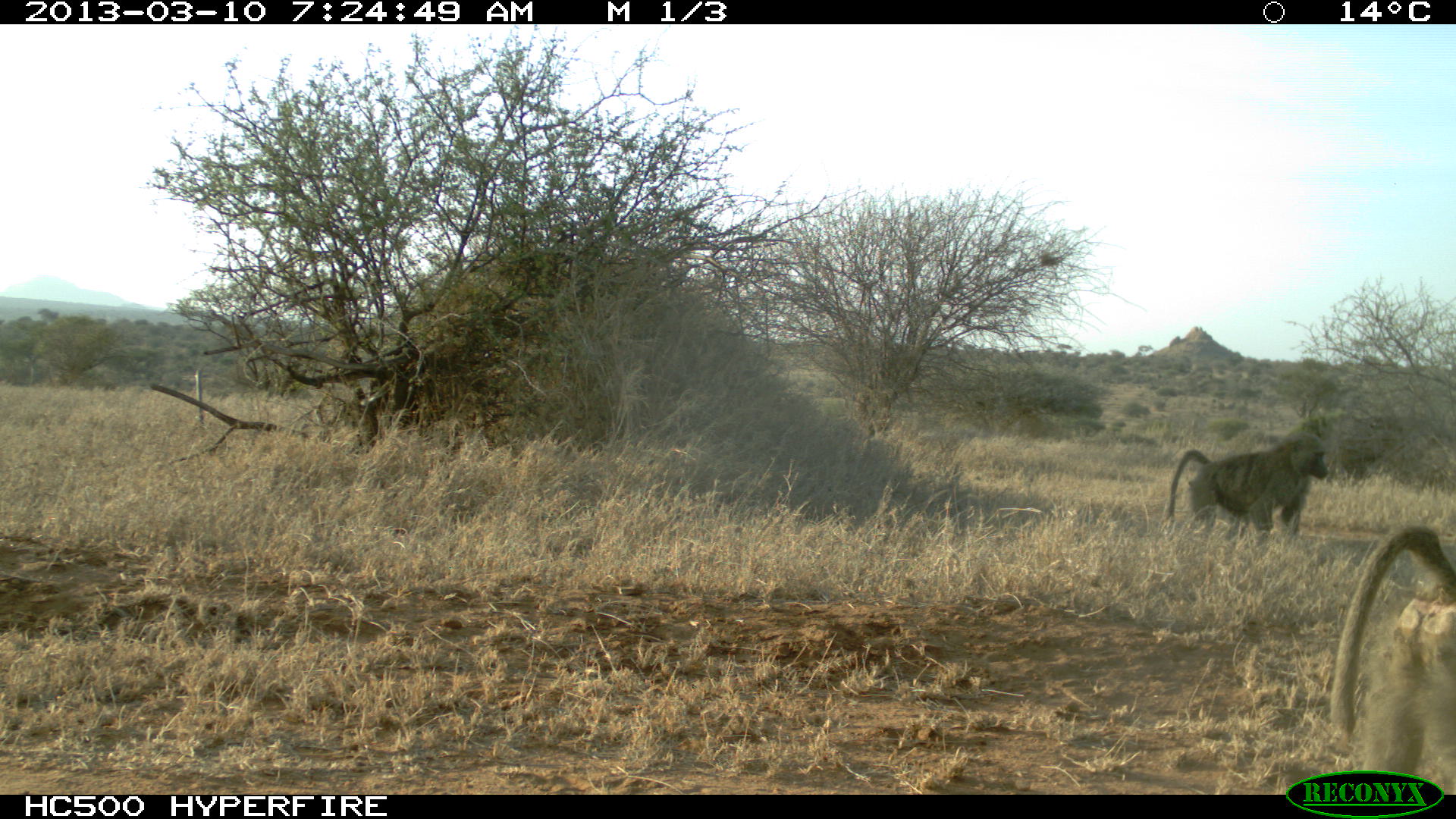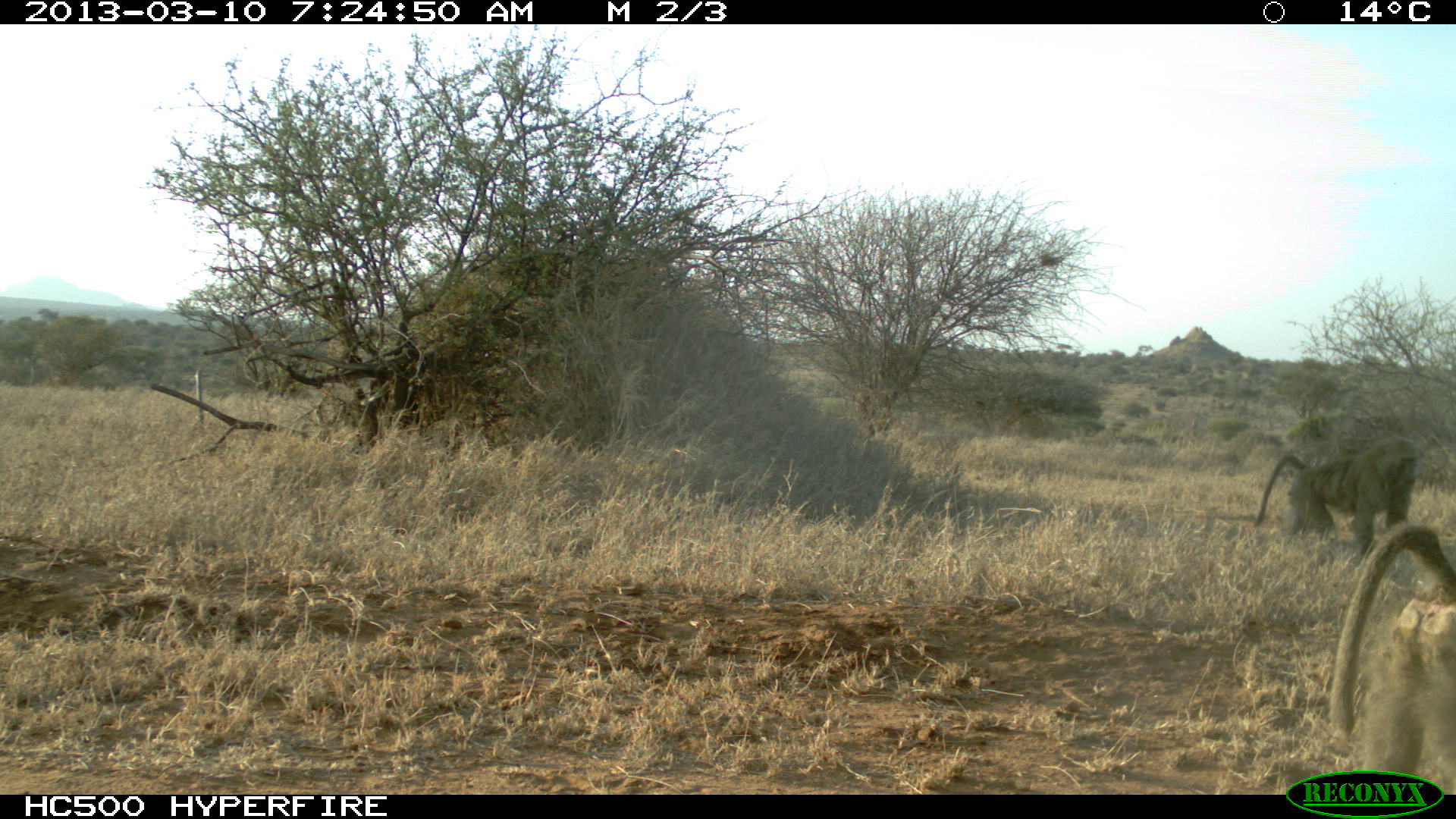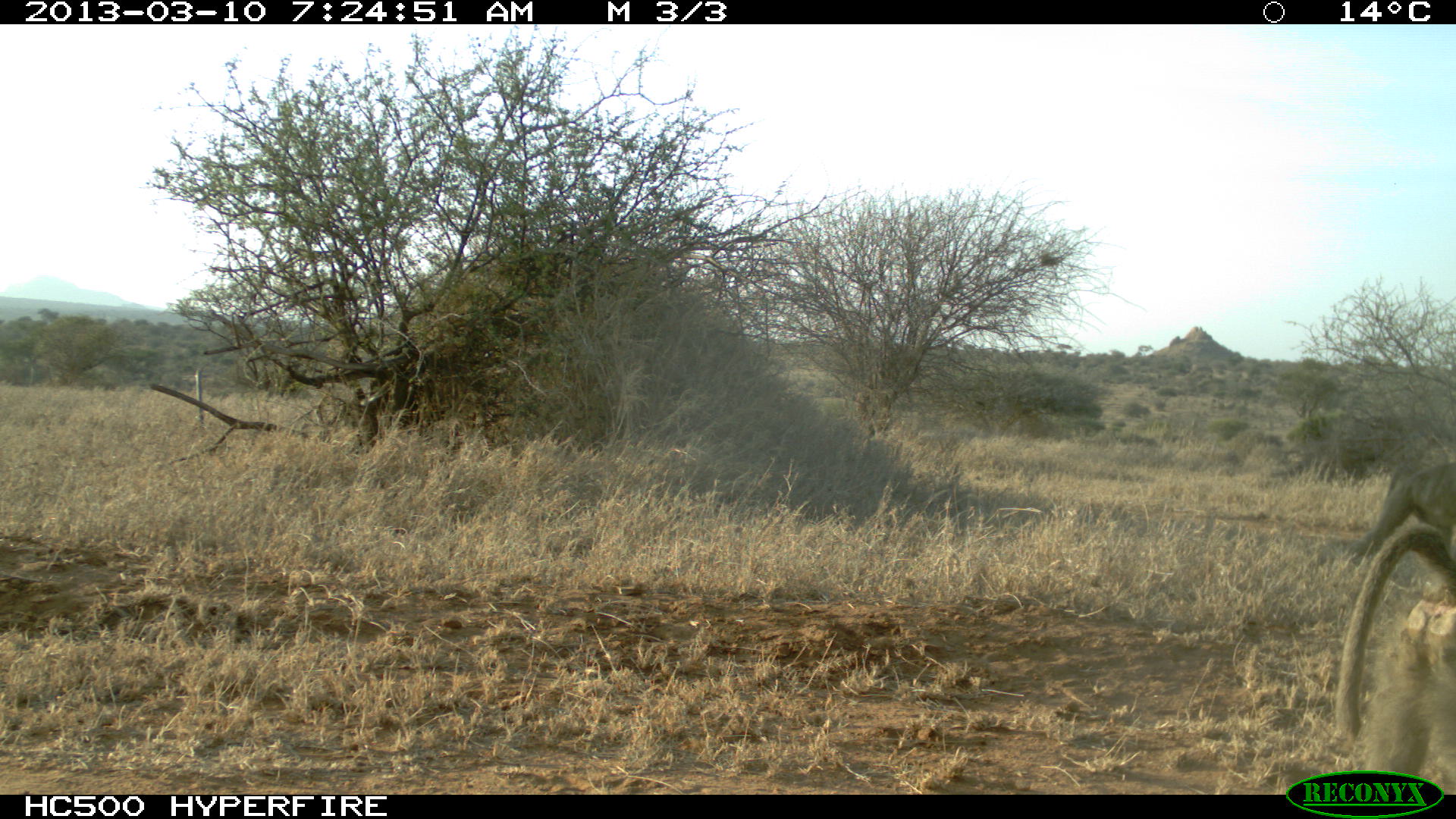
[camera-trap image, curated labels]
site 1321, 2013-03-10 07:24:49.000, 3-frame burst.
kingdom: Animalia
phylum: Chordata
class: Mammalia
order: Primates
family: Cercopithecidae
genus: Papio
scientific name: Papio anubis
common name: olive baboon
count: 2